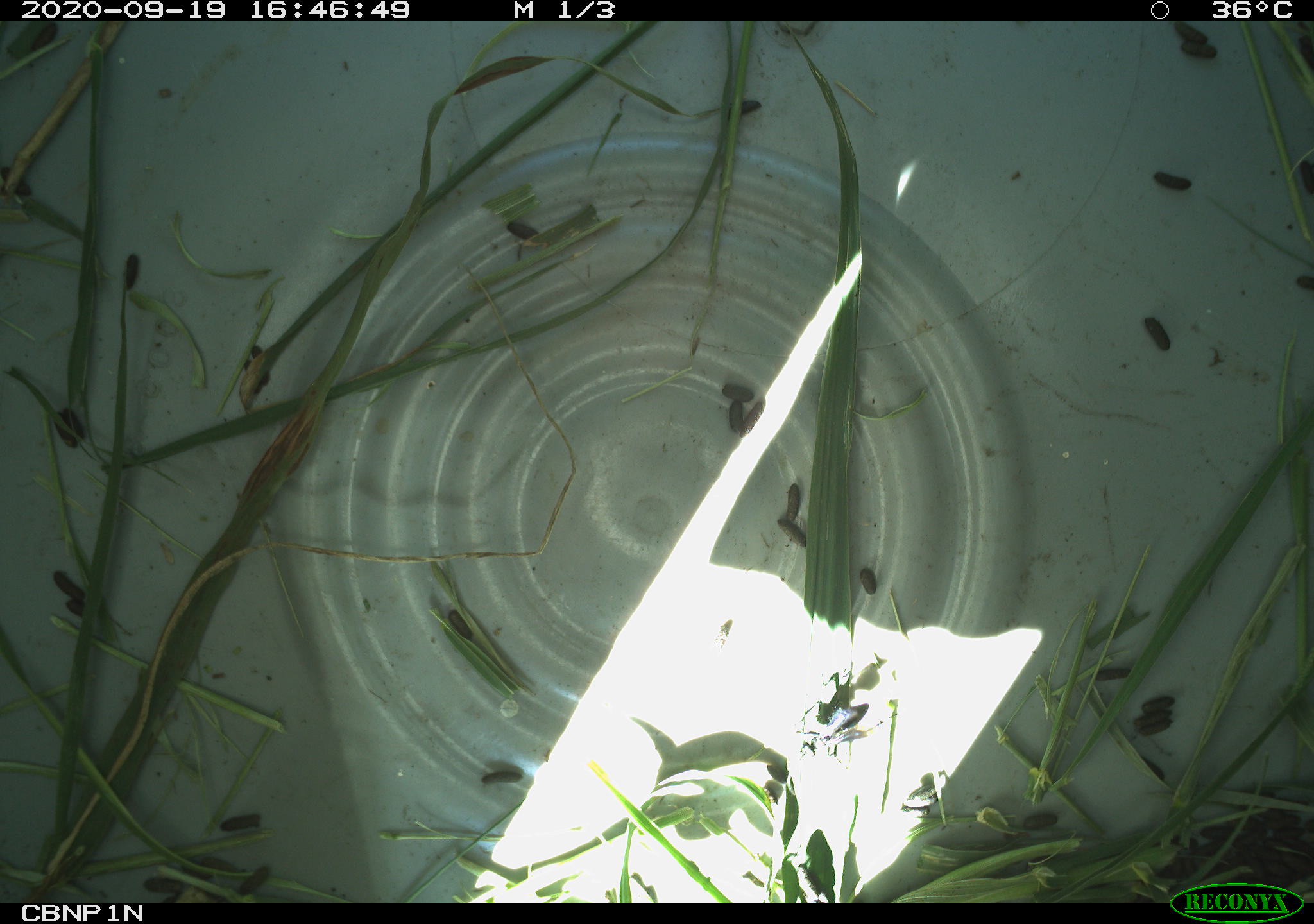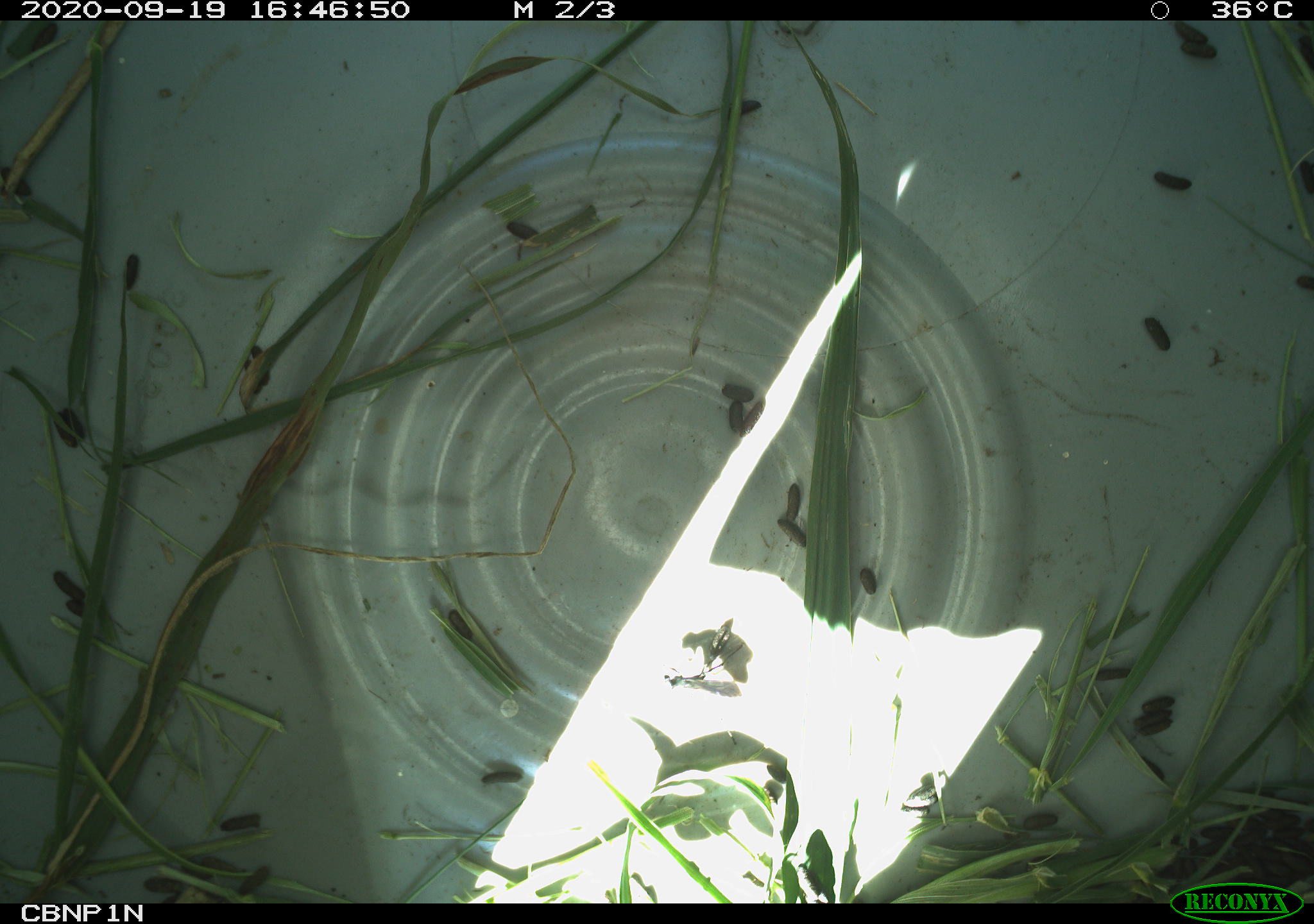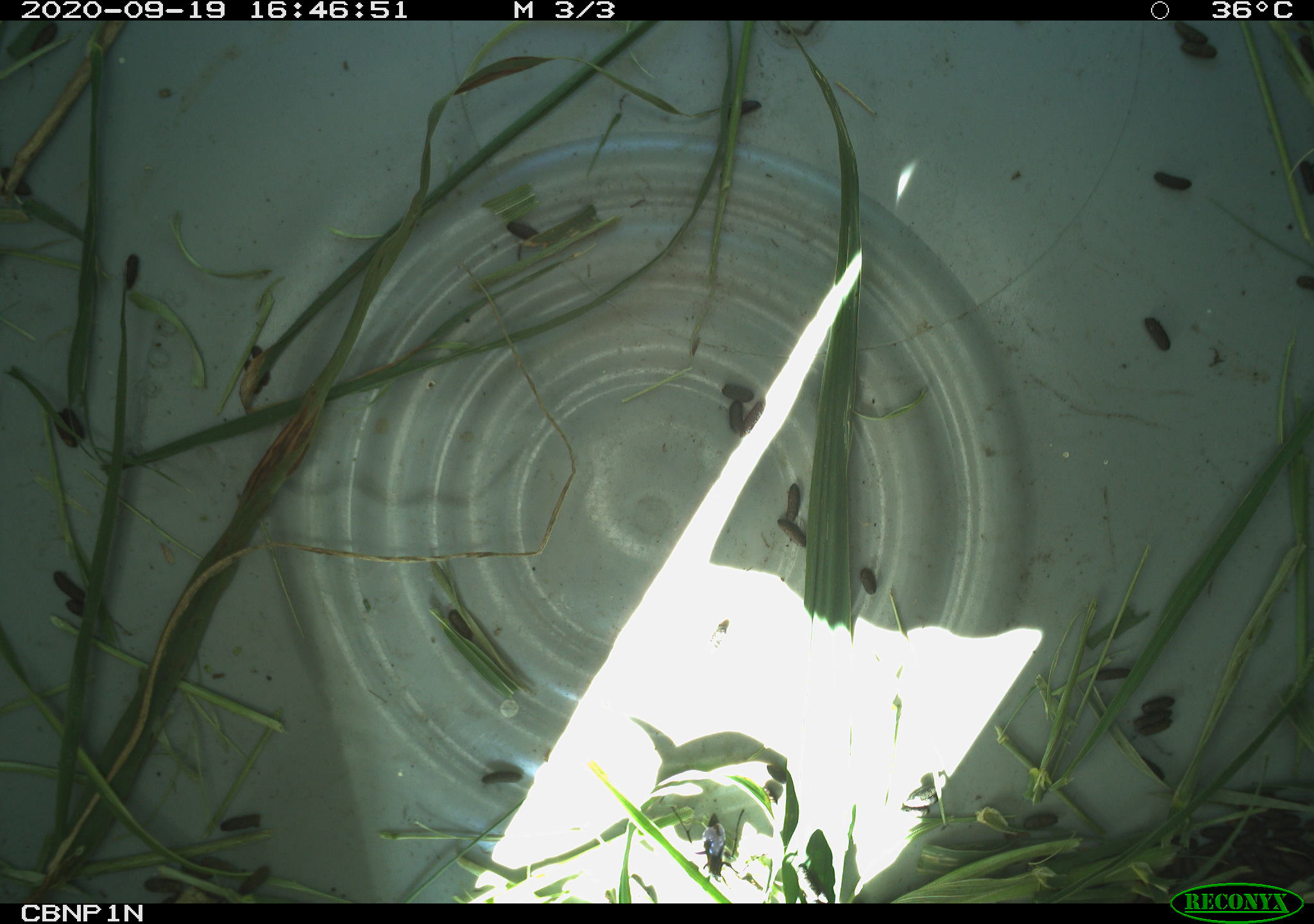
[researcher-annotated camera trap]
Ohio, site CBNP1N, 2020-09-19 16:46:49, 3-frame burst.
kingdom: Animalia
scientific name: Animalia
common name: animal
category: invertebrate